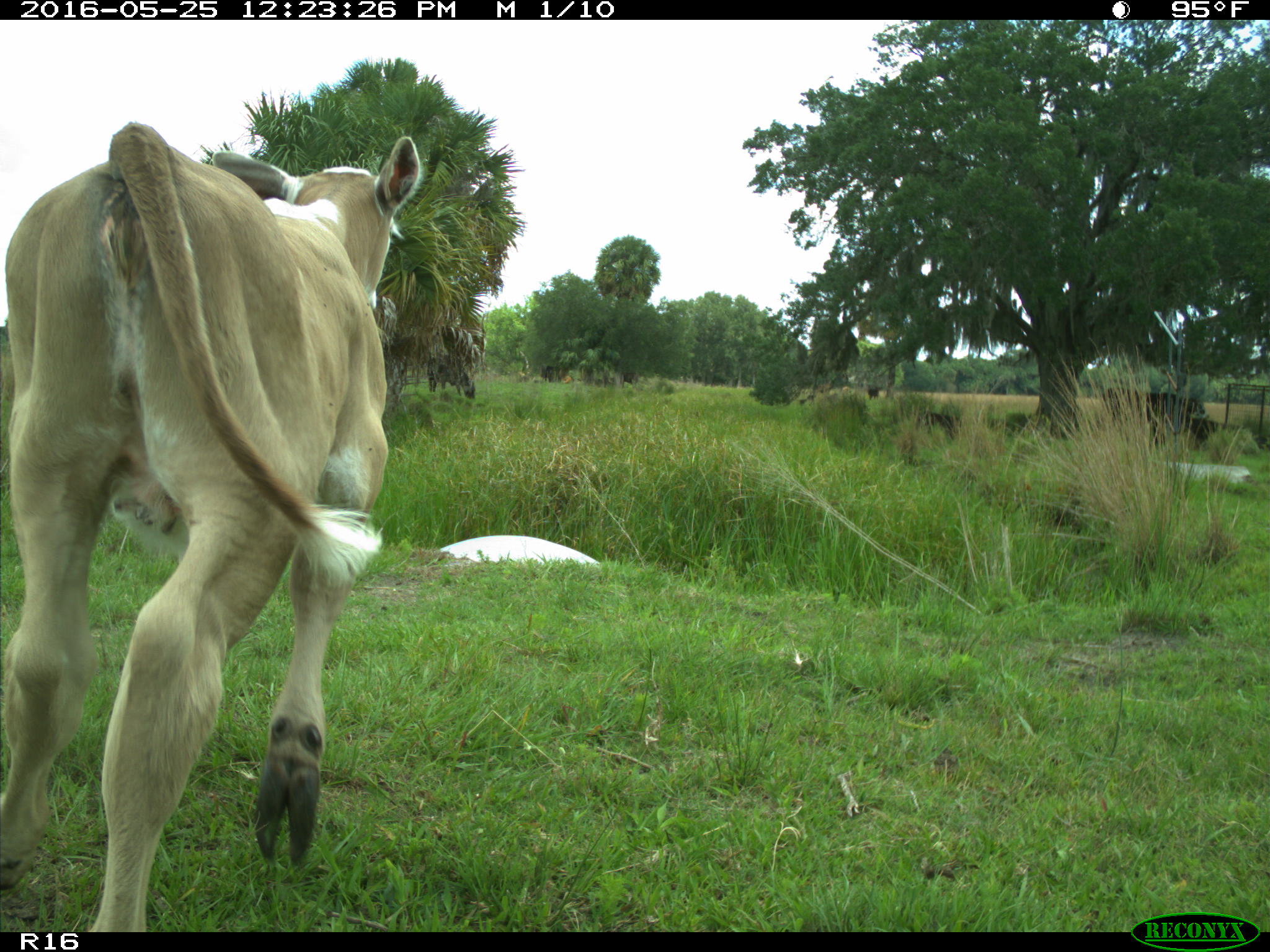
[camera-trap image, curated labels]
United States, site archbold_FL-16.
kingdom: Animalia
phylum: Chordata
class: Mammalia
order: Artiodactyla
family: Bovidae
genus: Bos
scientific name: Bos taurus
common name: domestic cow